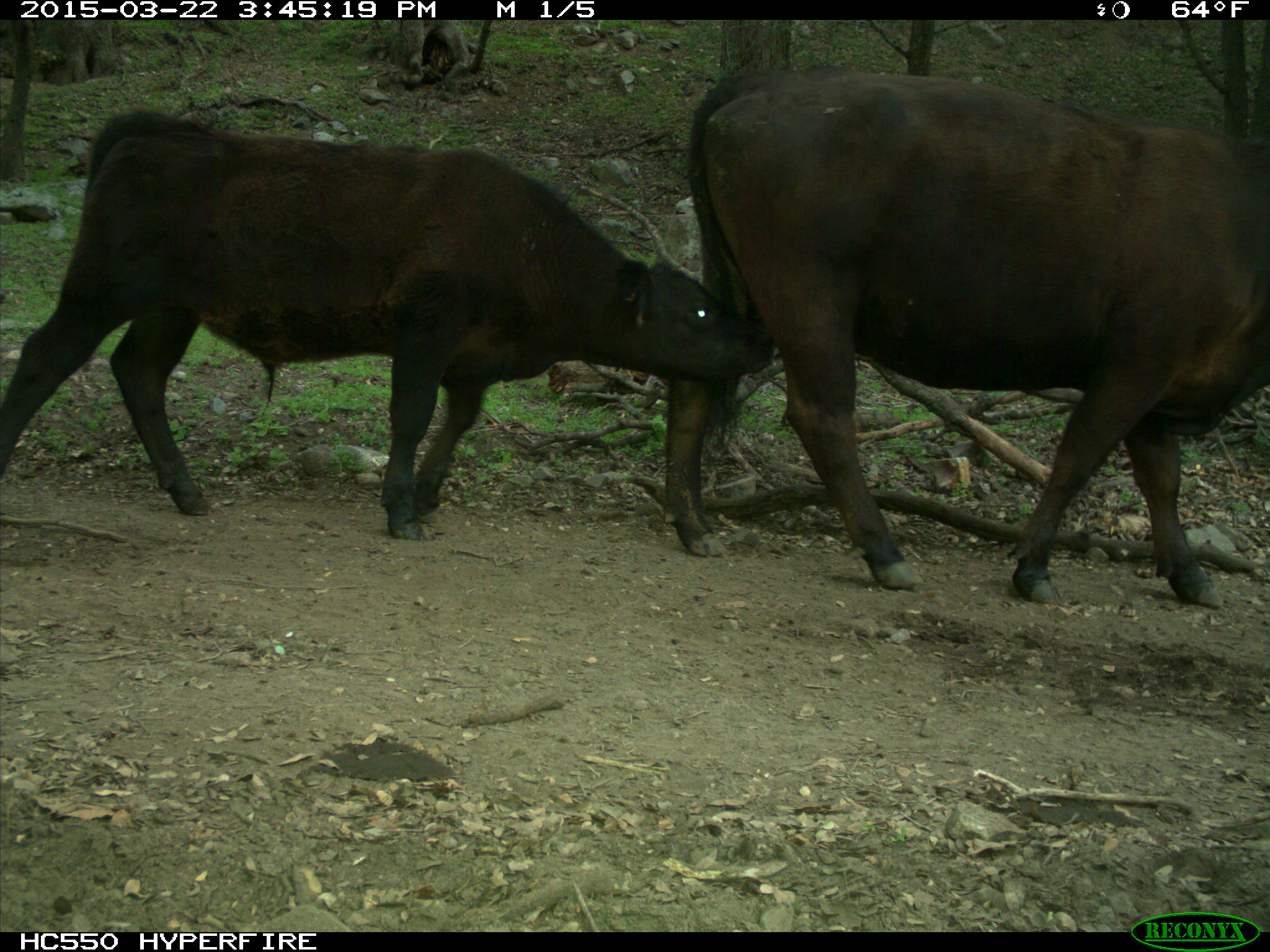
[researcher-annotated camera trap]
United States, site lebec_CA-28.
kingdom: Animalia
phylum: Chordata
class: Mammalia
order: Artiodactyla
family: Bovidae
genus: Bos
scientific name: Bos taurus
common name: domestic cow